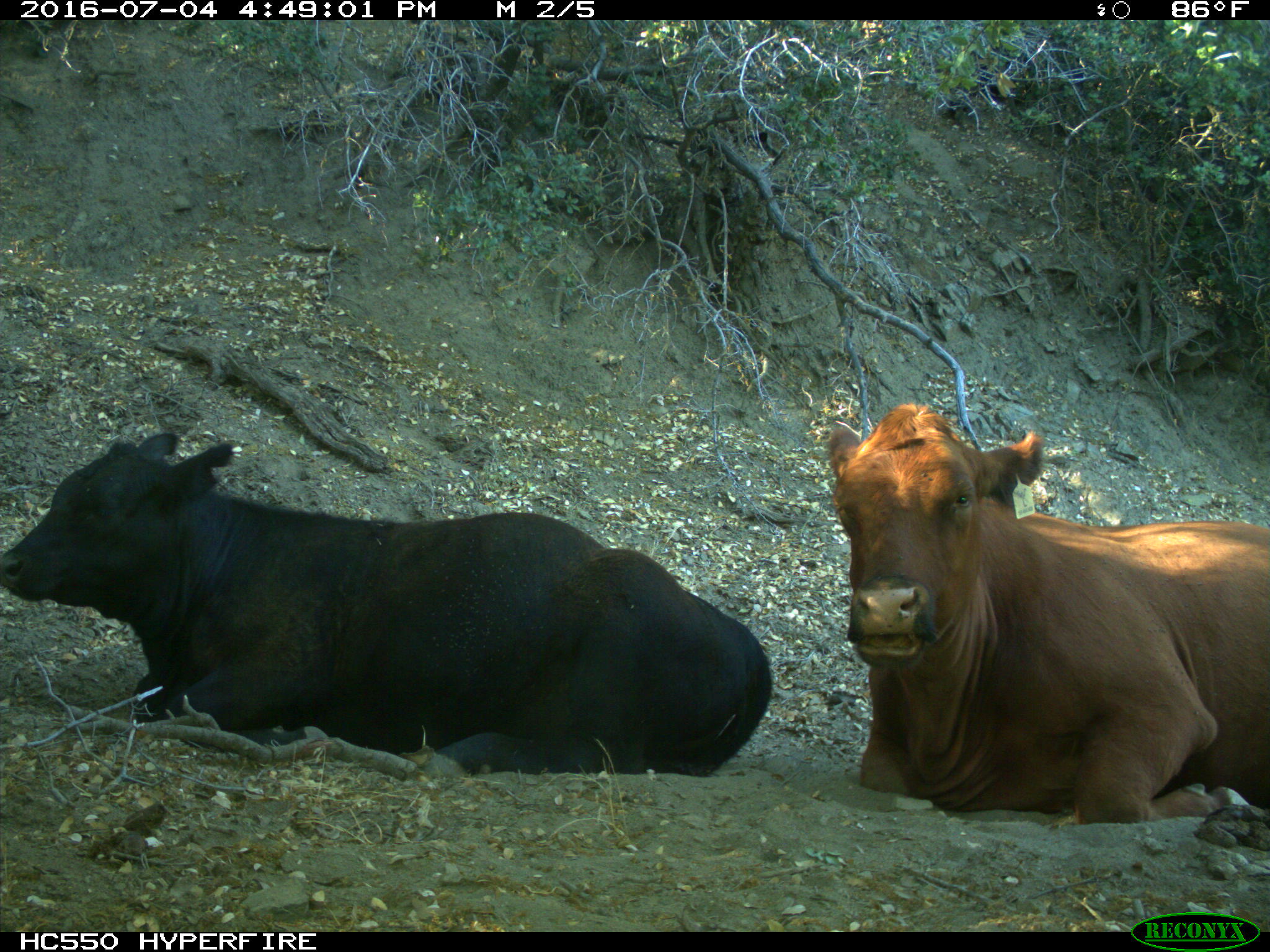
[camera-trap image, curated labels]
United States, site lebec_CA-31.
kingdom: Animalia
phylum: Chordata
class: Mammalia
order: Artiodactyla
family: Bovidae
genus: Bos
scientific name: Bos taurus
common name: domestic cow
Bos taurus (domestic cow).